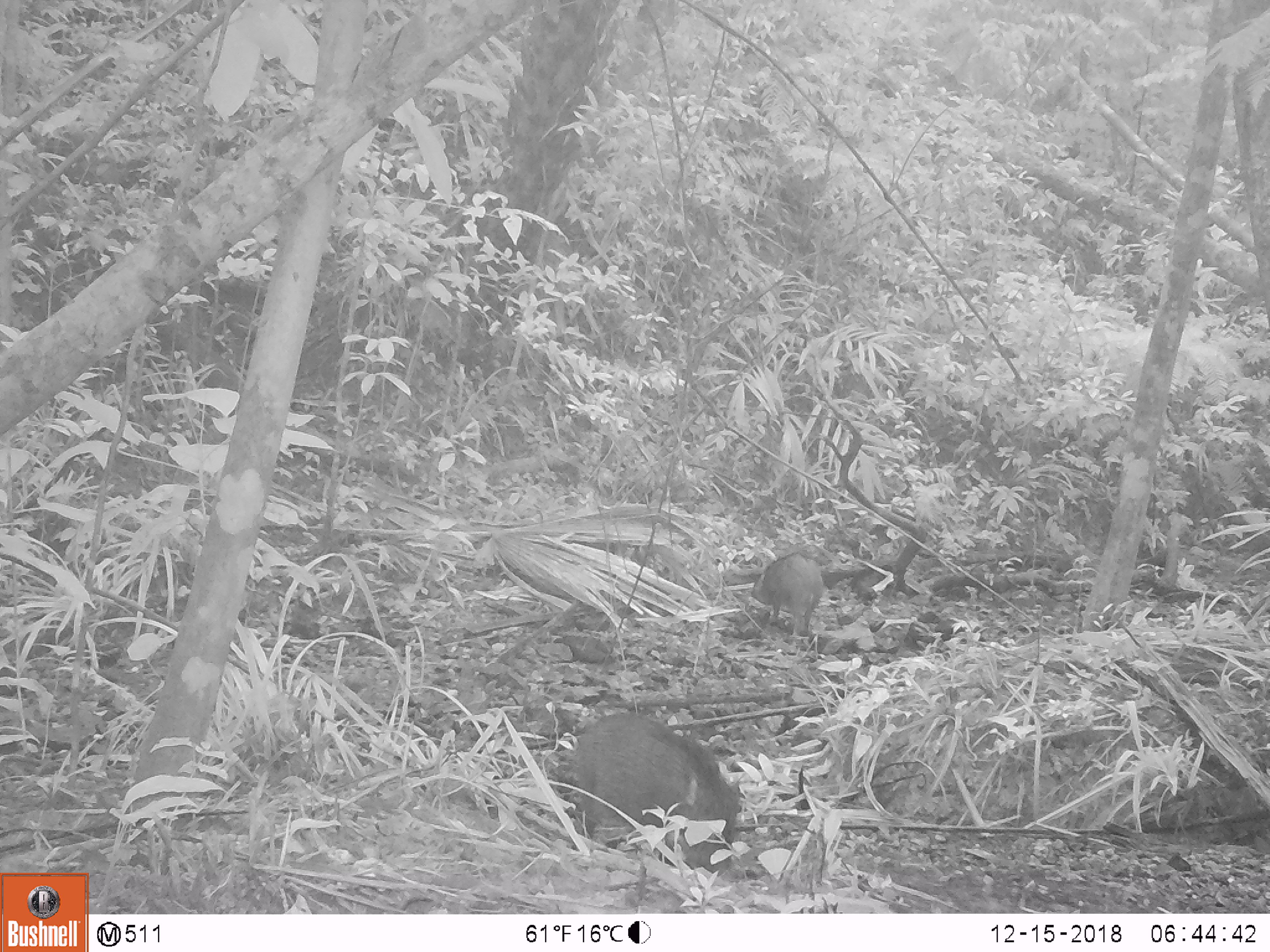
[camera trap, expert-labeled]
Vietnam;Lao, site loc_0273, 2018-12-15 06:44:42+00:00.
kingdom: Animalia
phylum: Chordata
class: Mammalia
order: Artiodactyla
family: Suidae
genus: Sus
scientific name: Sus scrofa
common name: eurasian wild pig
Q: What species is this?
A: Eurasian wild pig (Sus scrofa).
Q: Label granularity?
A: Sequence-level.